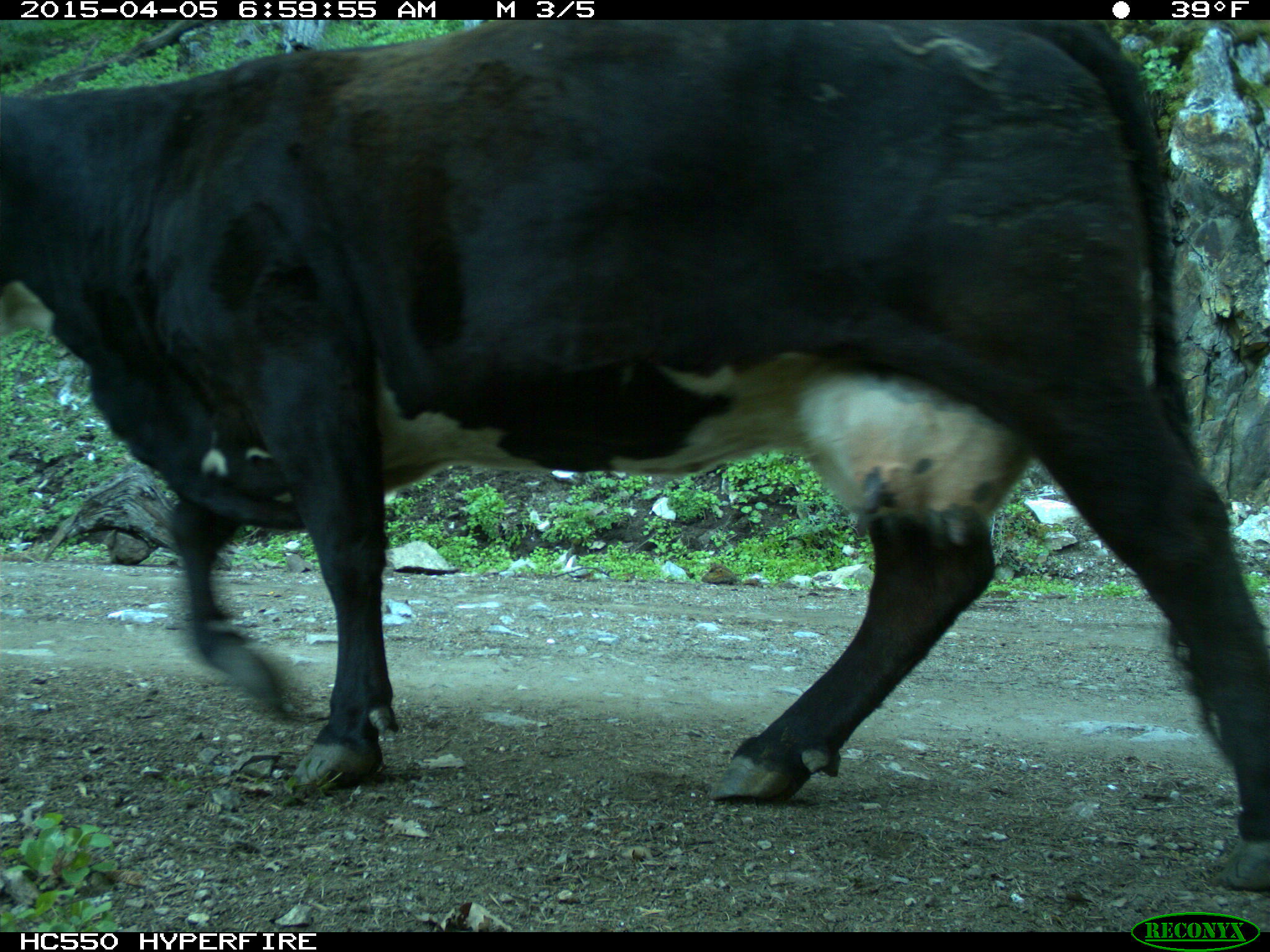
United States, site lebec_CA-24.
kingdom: Animalia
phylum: Chordata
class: Mammalia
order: Artiodactyla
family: Bovidae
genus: Bos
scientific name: Bos taurus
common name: domestic cow